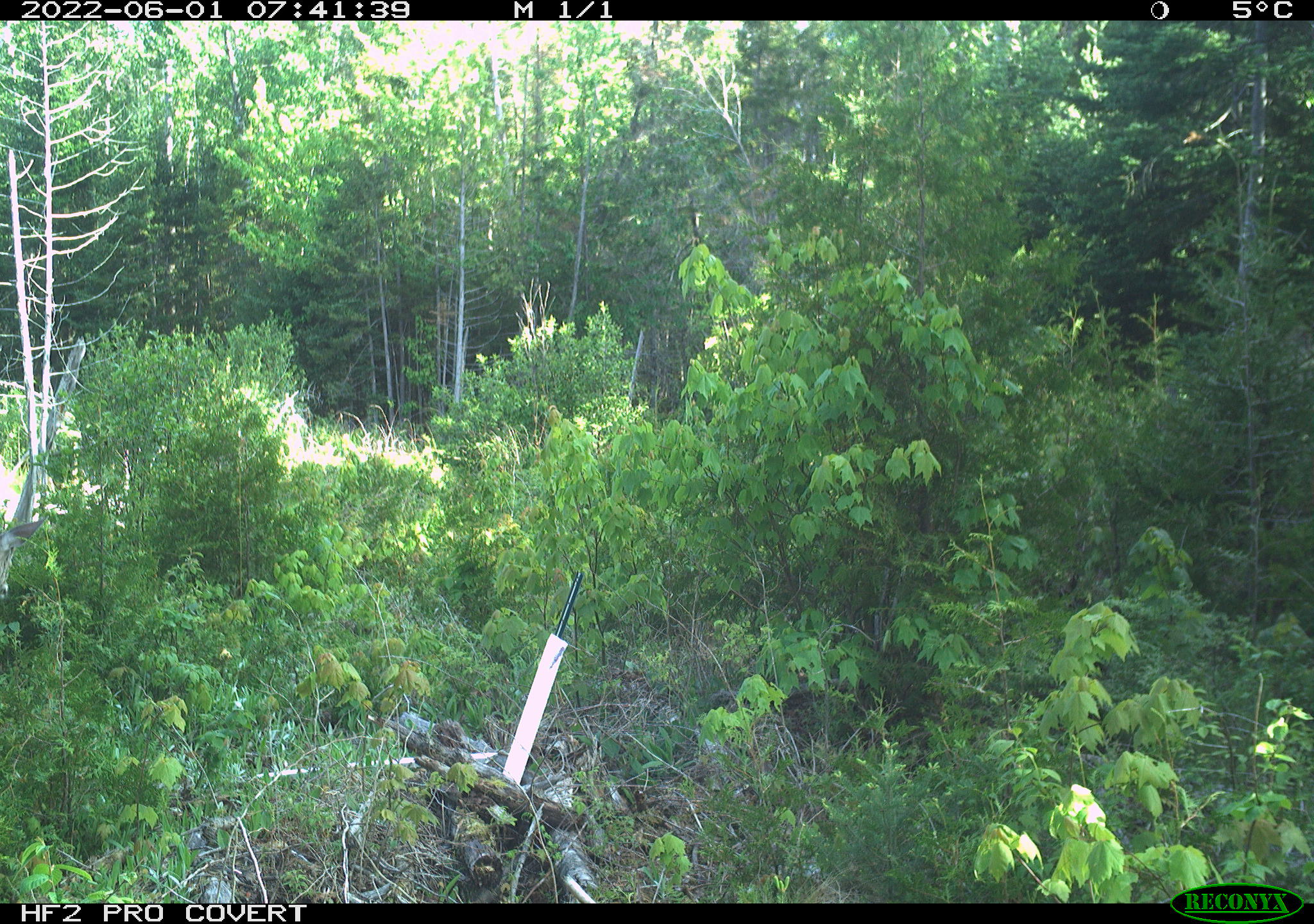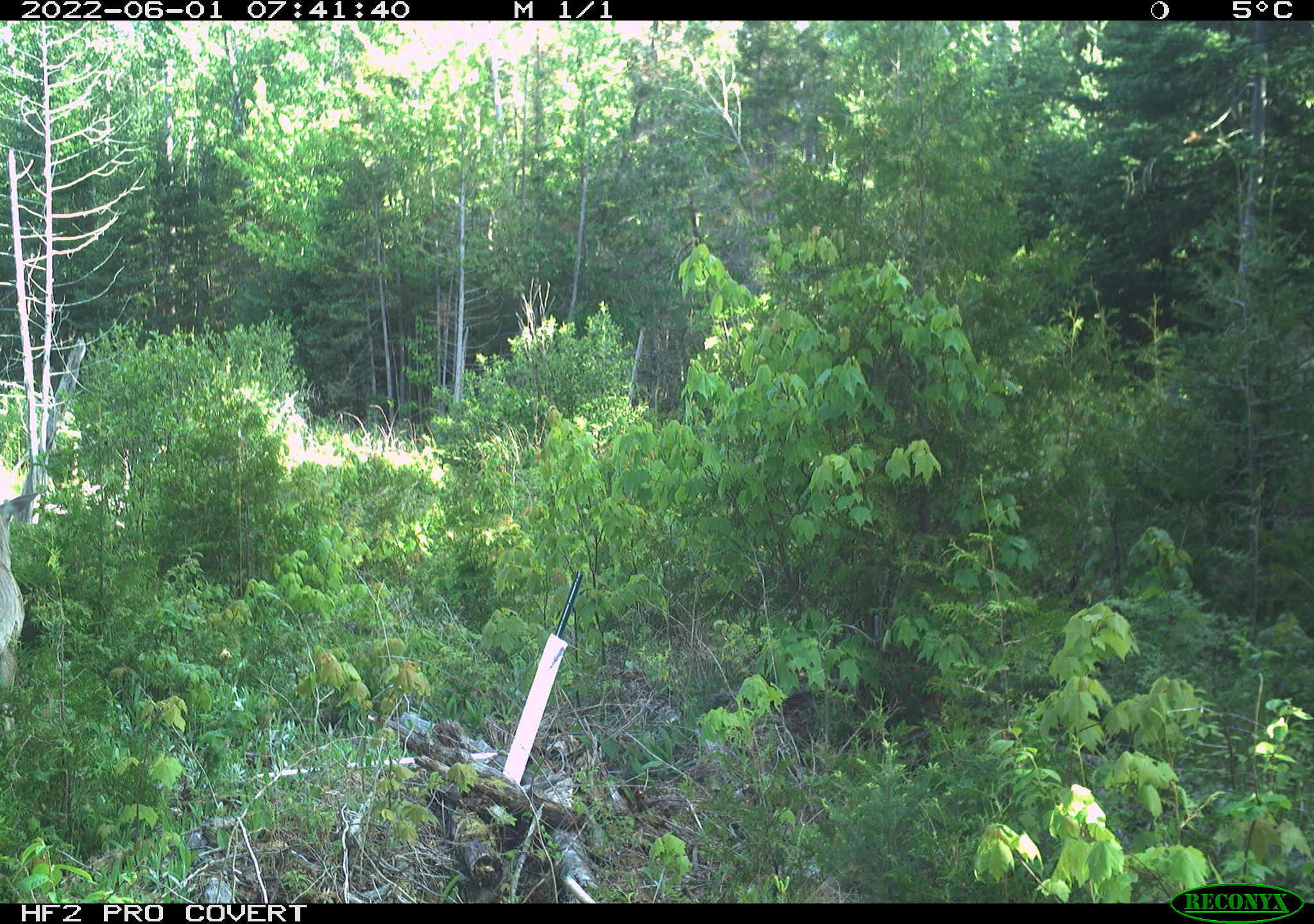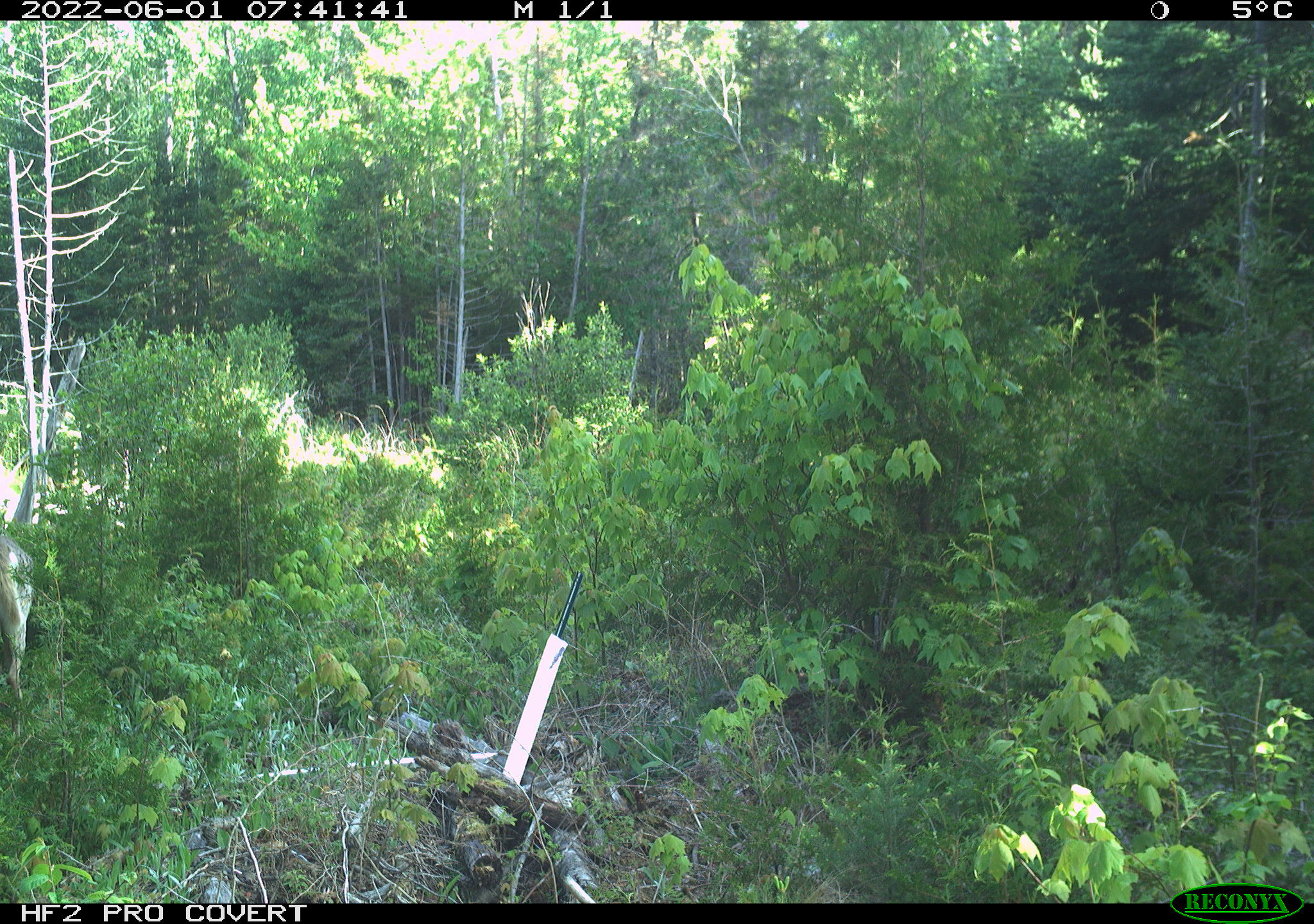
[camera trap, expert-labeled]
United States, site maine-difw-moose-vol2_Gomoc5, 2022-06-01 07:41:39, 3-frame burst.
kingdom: Animalia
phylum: Chordata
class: Mammalia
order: Artiodactyla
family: Cervidae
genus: Odocoileus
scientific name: Odocoileus virginianus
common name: white-tailed deer